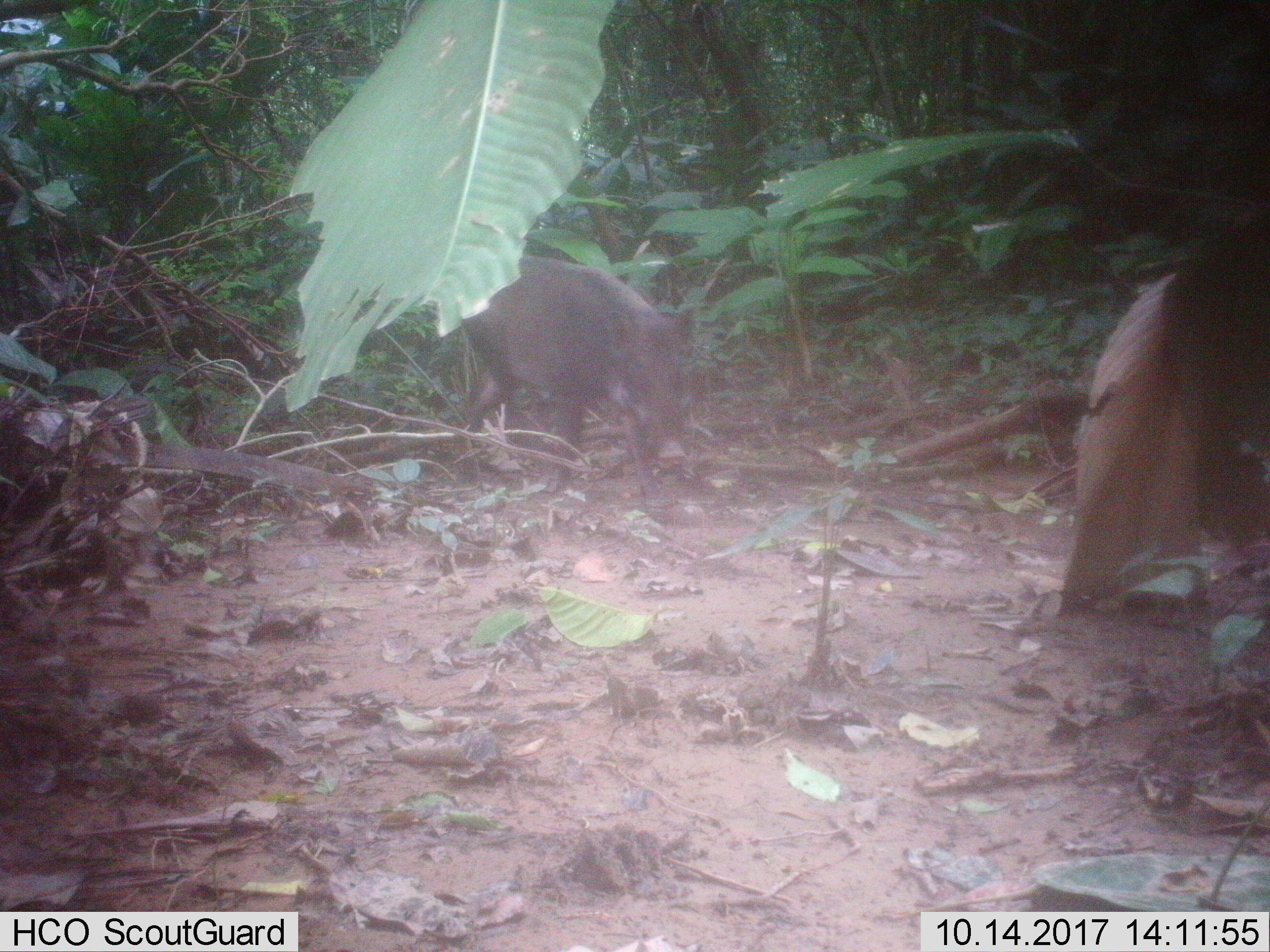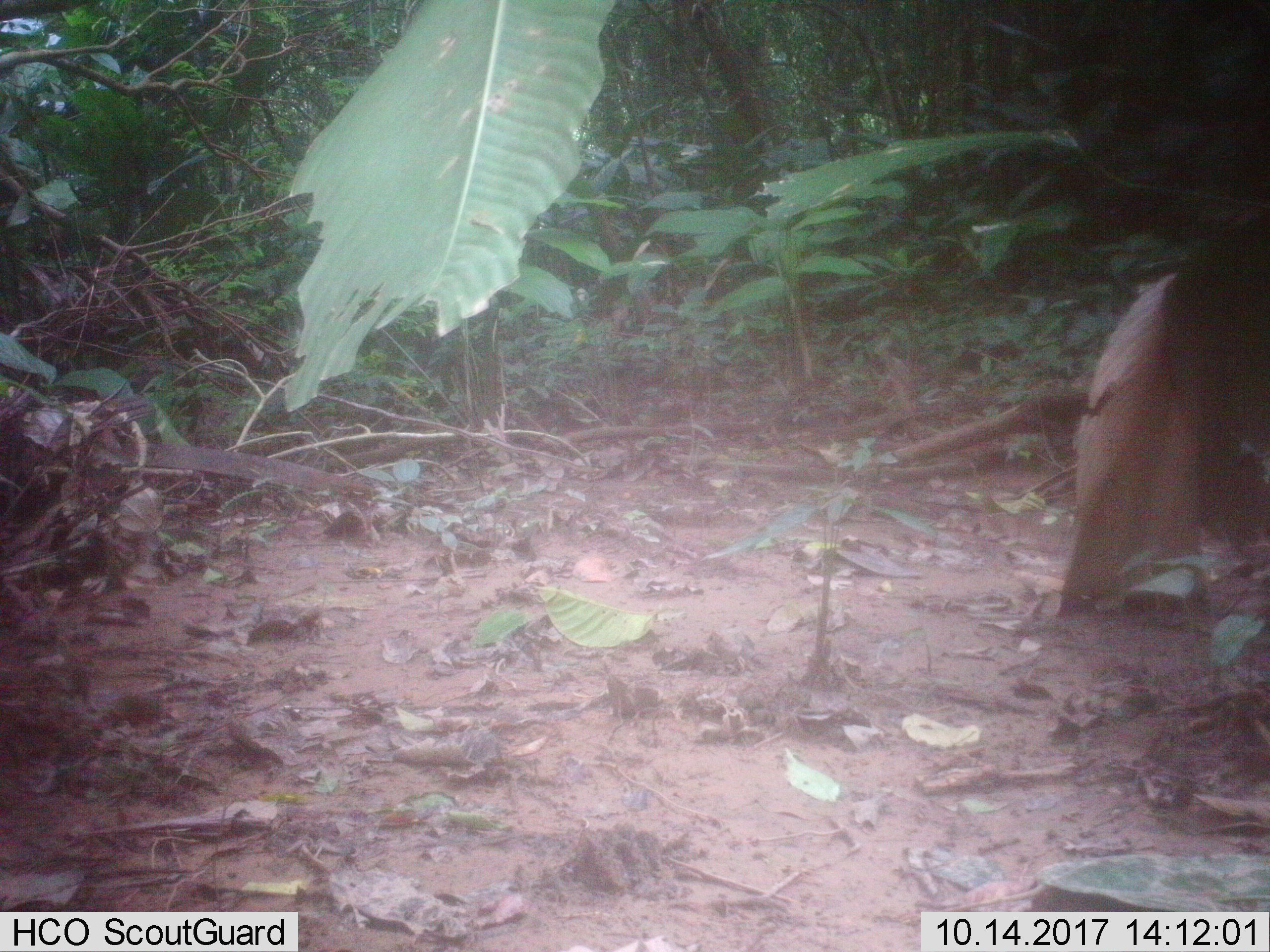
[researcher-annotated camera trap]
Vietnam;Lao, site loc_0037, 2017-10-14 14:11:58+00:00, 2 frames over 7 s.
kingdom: Animalia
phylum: Chordata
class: Mammalia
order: Artiodactyla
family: Suidae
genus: Sus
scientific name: Sus scrofa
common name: eurasian wild pig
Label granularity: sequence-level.